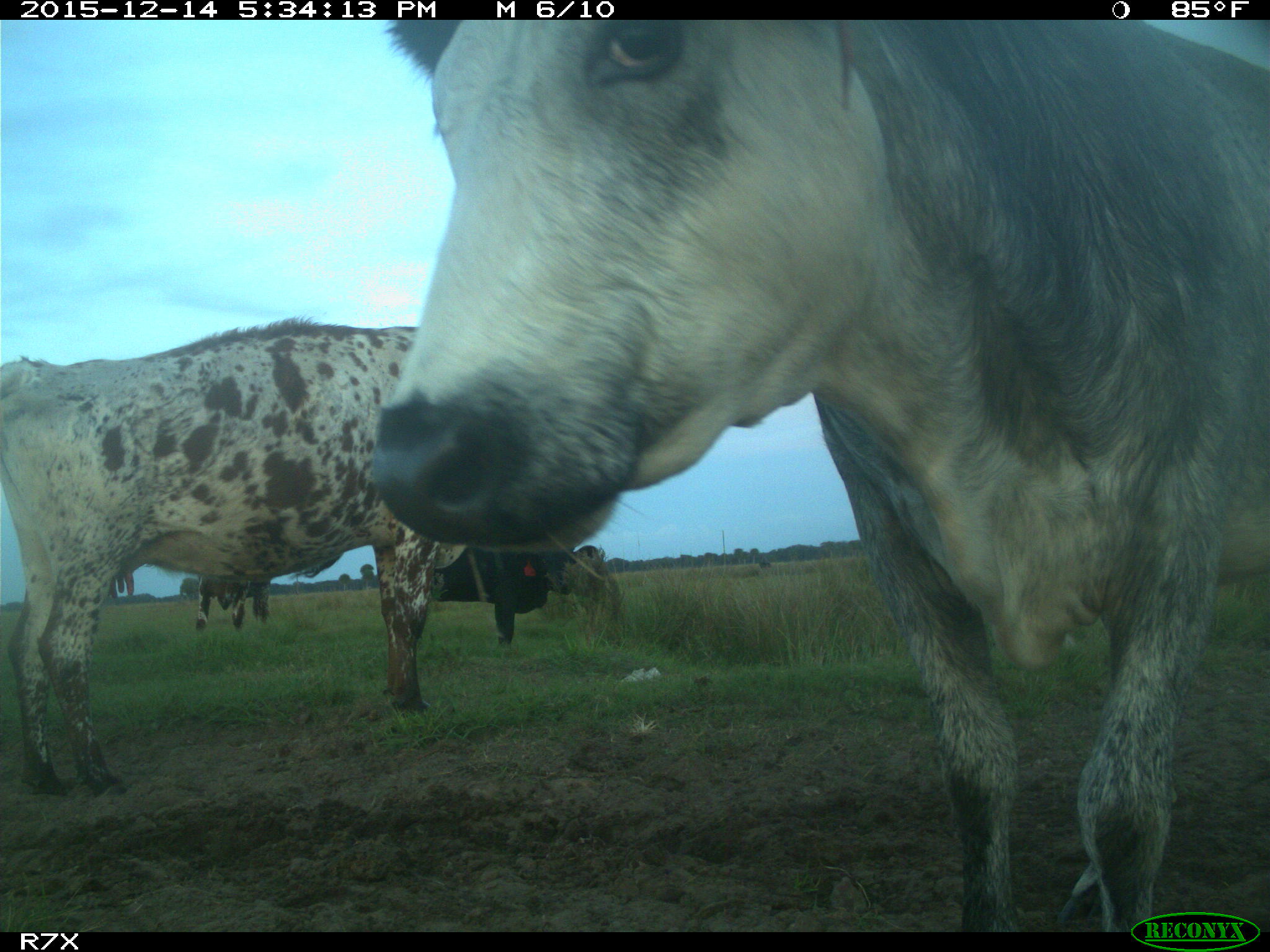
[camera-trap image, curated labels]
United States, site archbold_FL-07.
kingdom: Animalia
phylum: Chordata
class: Mammalia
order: Artiodactyla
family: Bovidae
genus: Bos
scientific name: Bos taurus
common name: domestic cow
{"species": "Bos taurus (domestic cow)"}